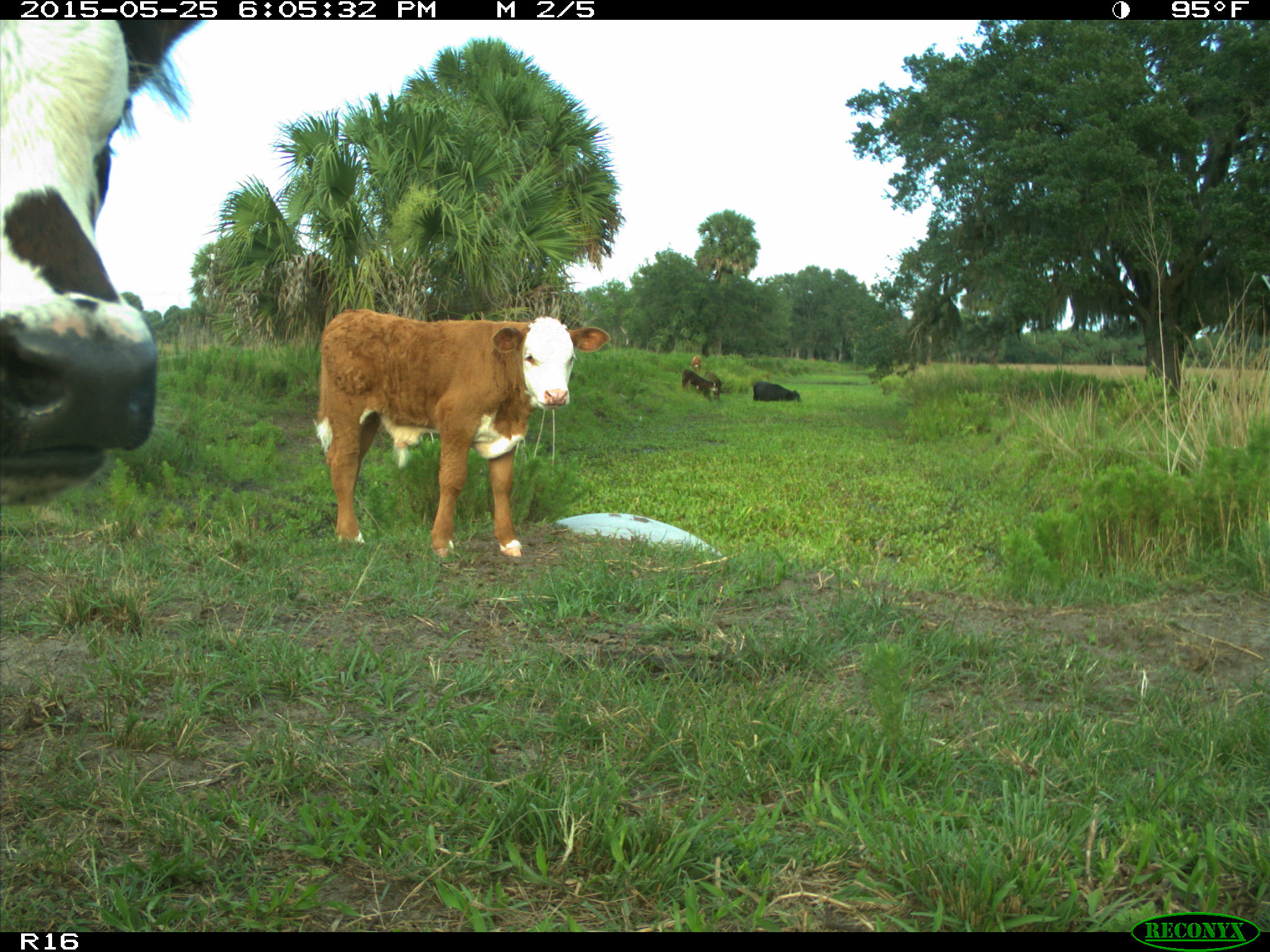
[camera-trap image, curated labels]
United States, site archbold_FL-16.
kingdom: Animalia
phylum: Chordata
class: Mammalia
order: Artiodactyla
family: Bovidae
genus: Bos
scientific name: Bos taurus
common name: domestic cow